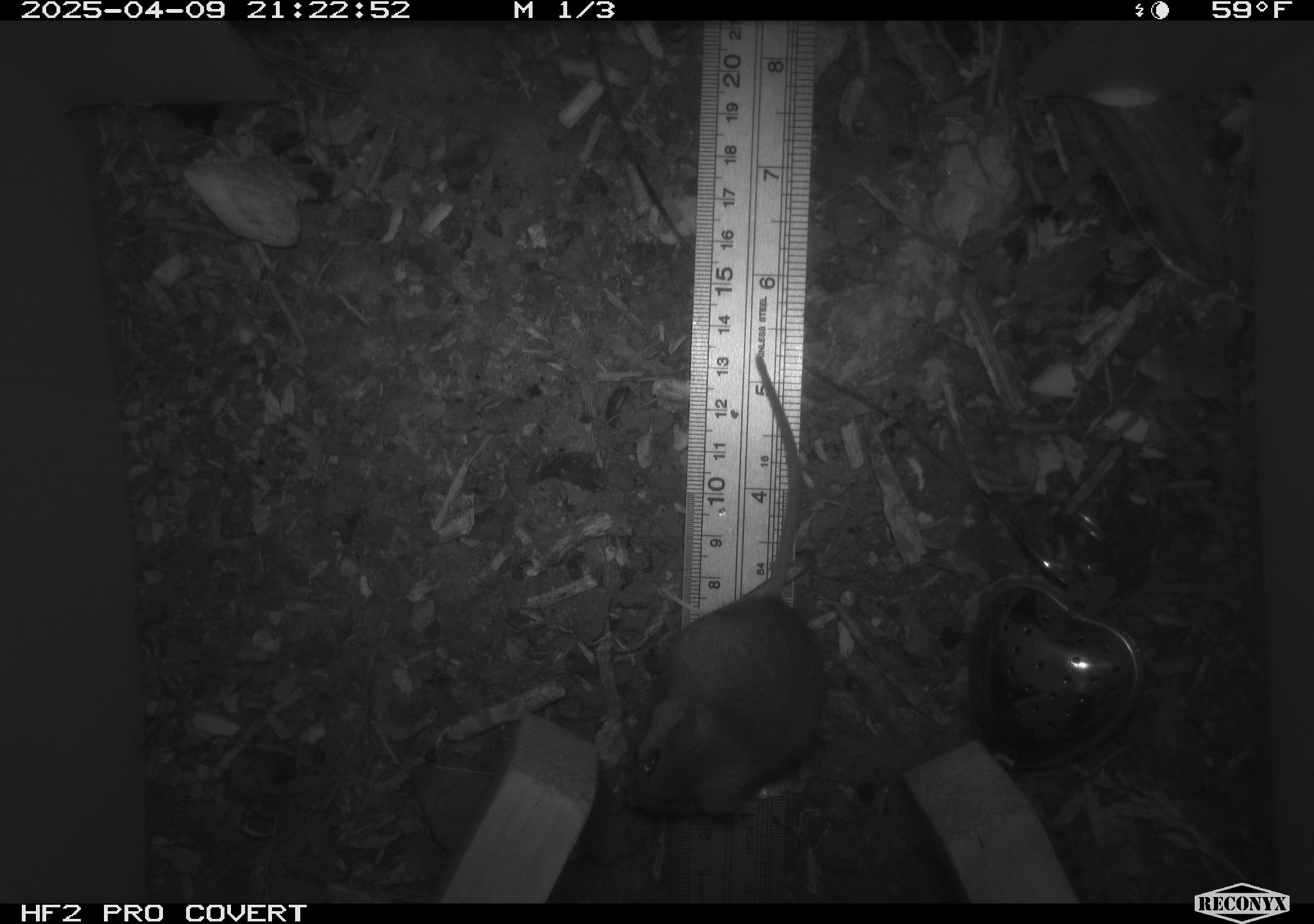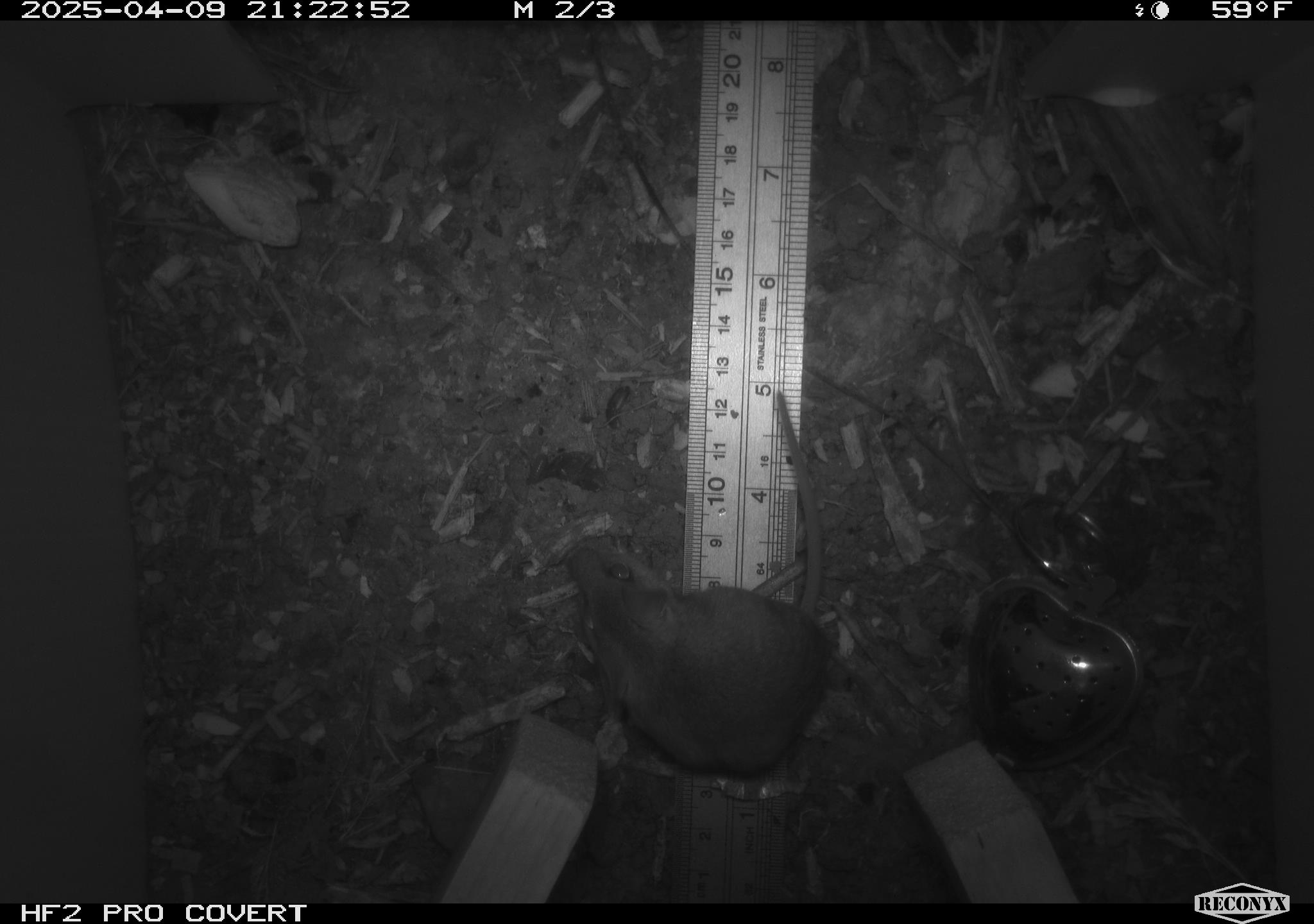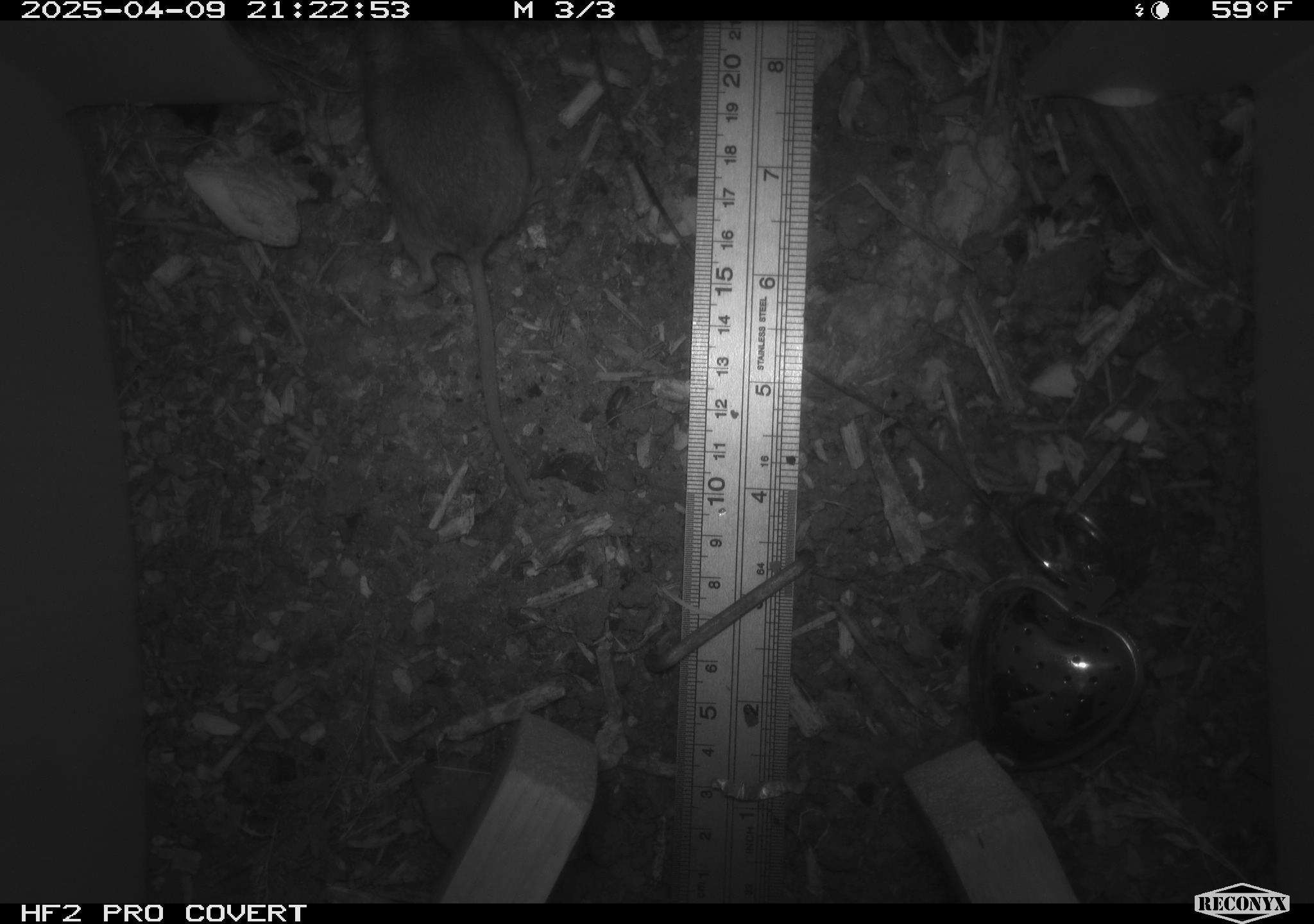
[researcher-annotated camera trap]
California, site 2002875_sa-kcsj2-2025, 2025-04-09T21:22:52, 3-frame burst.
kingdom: Animalia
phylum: Chordata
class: Mammalia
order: Rodentia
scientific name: Rodentia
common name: rodent